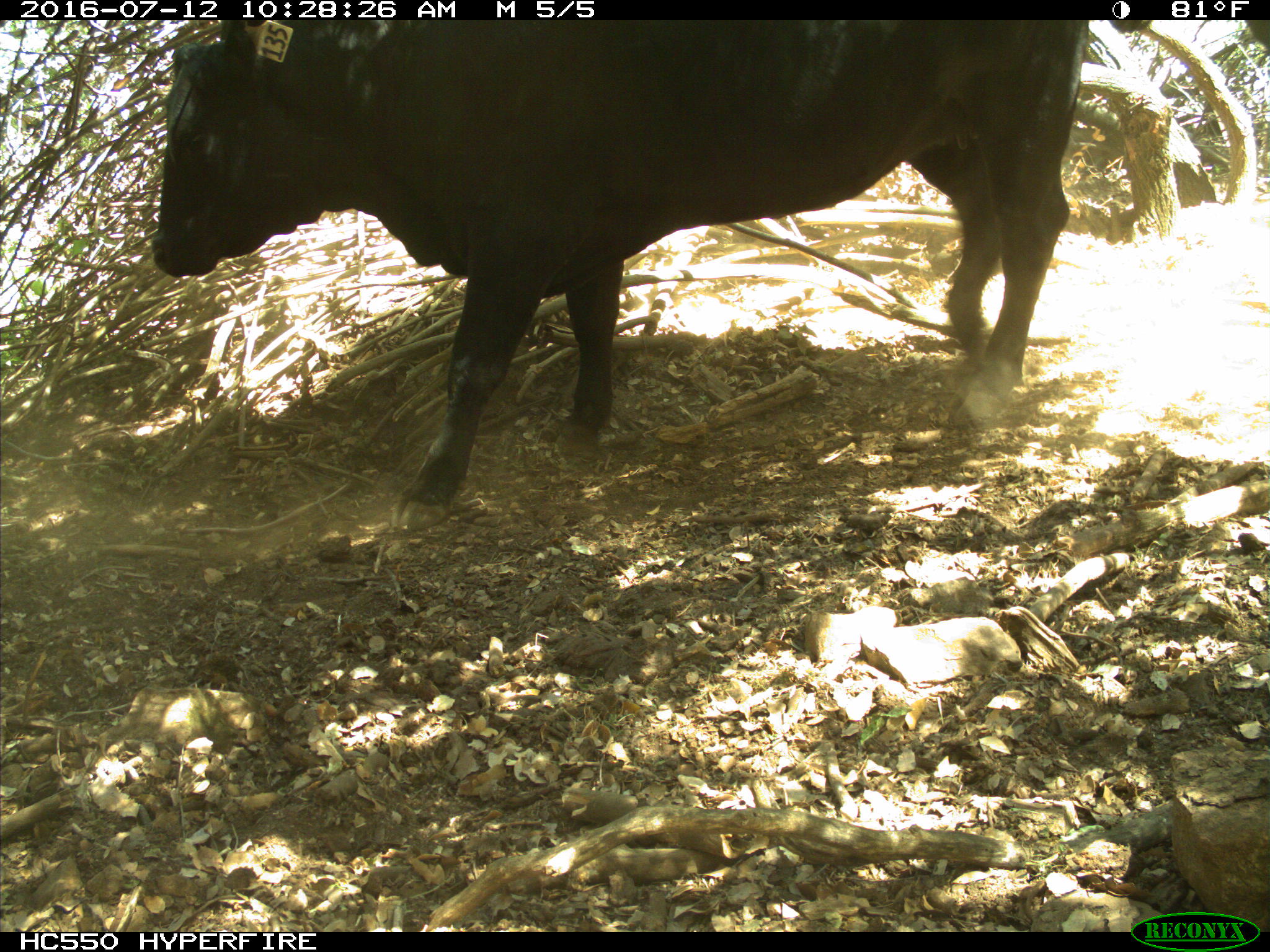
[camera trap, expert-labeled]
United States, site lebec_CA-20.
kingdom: Animalia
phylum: Chordata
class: Mammalia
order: Artiodactyla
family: Bovidae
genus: Bos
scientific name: Bos taurus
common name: domestic cow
Bos taurus (domestic cow).